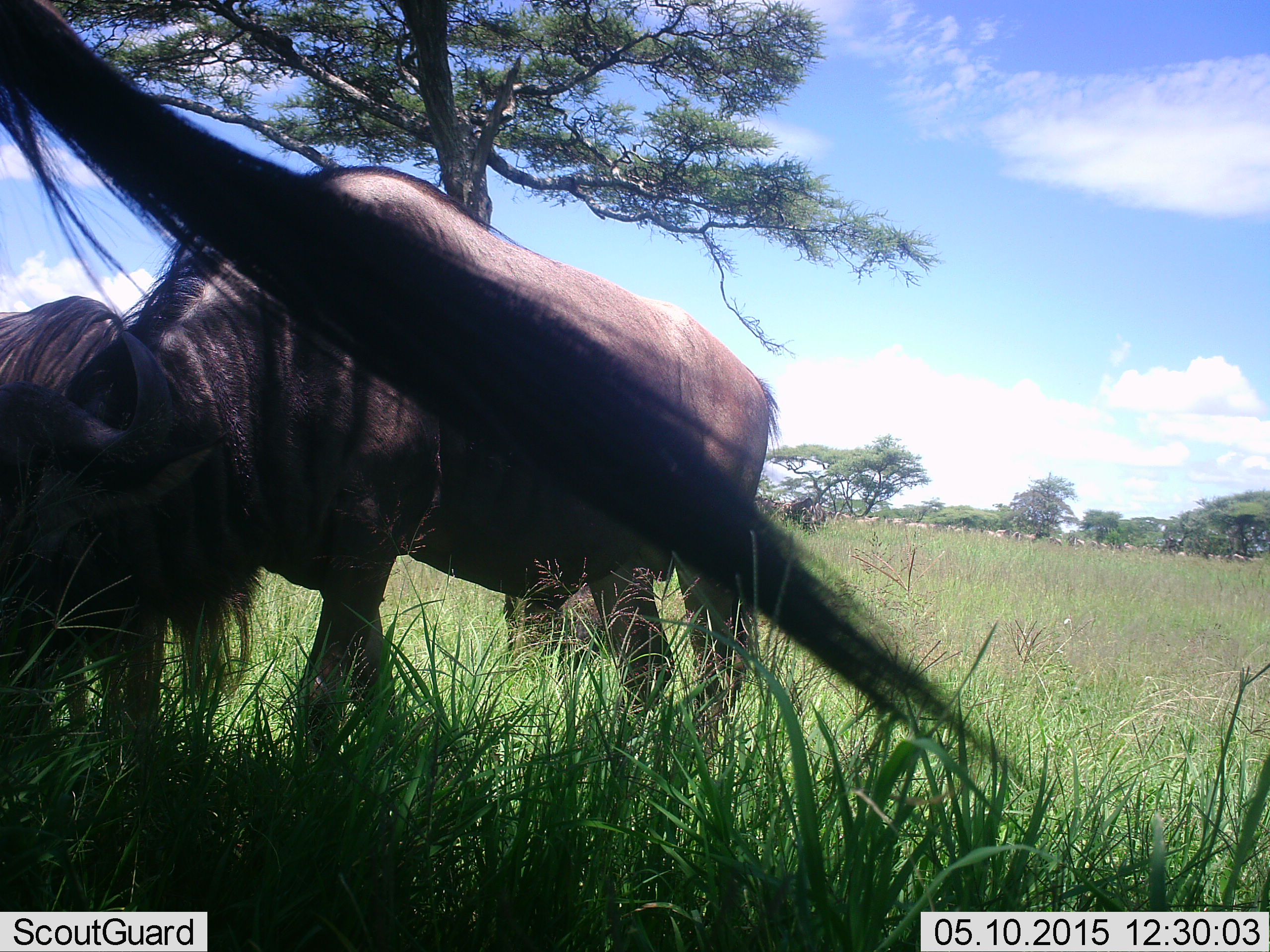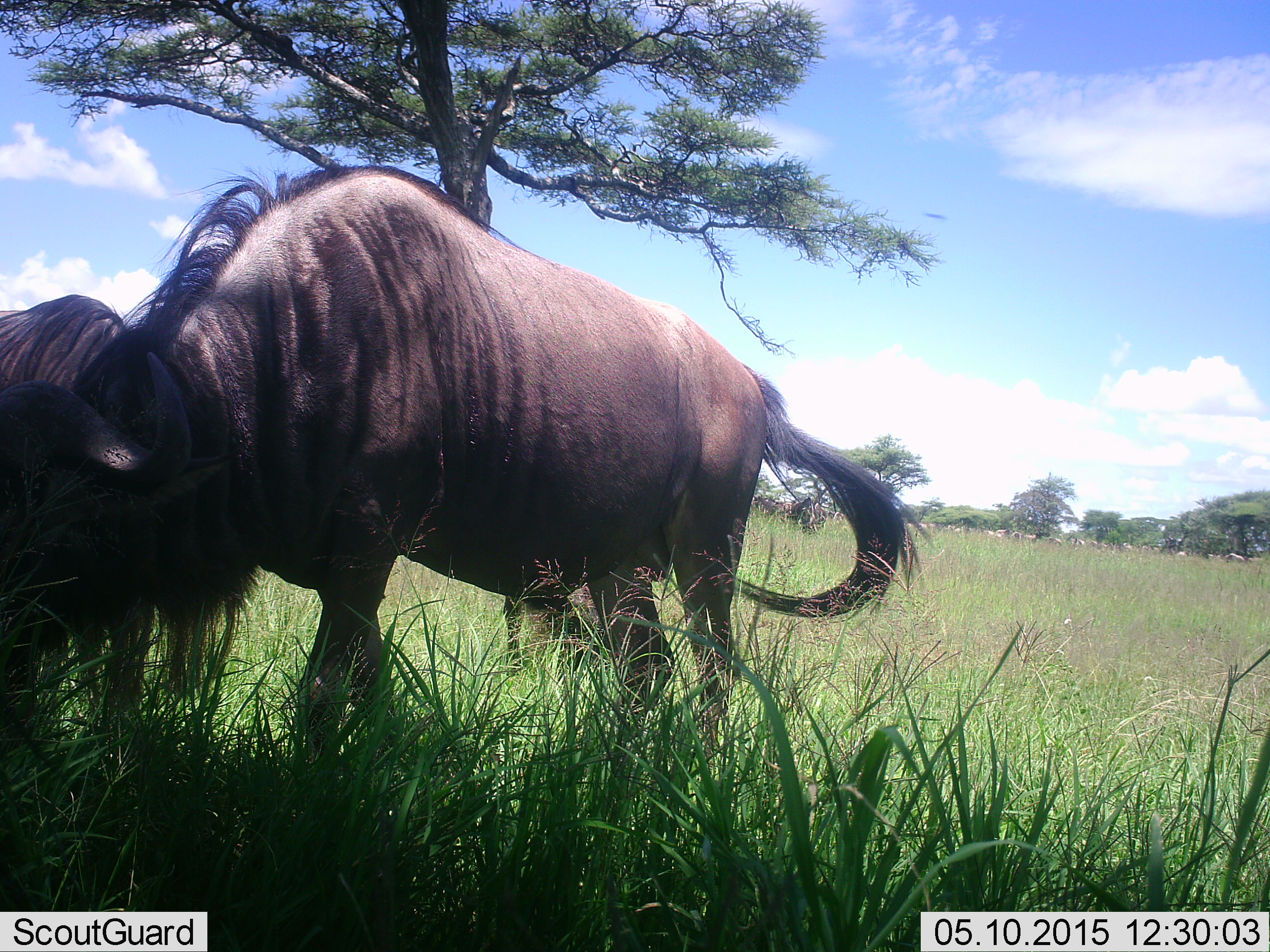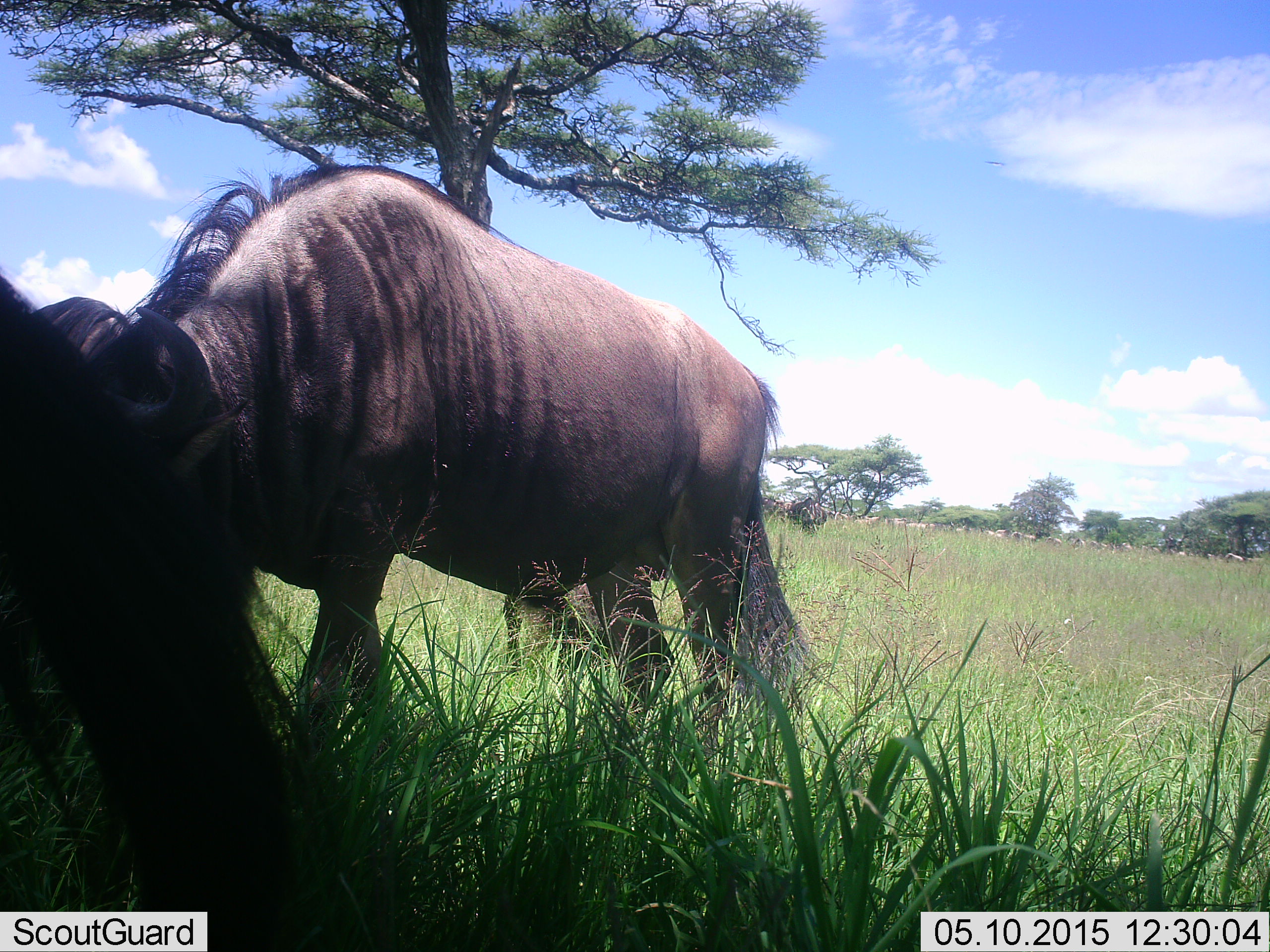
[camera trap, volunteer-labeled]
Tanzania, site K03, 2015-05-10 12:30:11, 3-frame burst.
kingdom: Animalia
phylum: Chordata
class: Mammalia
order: Artiodactyla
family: Bovidae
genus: Connochaetes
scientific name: Connochaetes taurinus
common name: blue wildebeest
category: wildebeest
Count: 3.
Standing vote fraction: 40%.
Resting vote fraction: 0%.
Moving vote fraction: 0%.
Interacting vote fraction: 0%.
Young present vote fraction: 0%.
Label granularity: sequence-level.